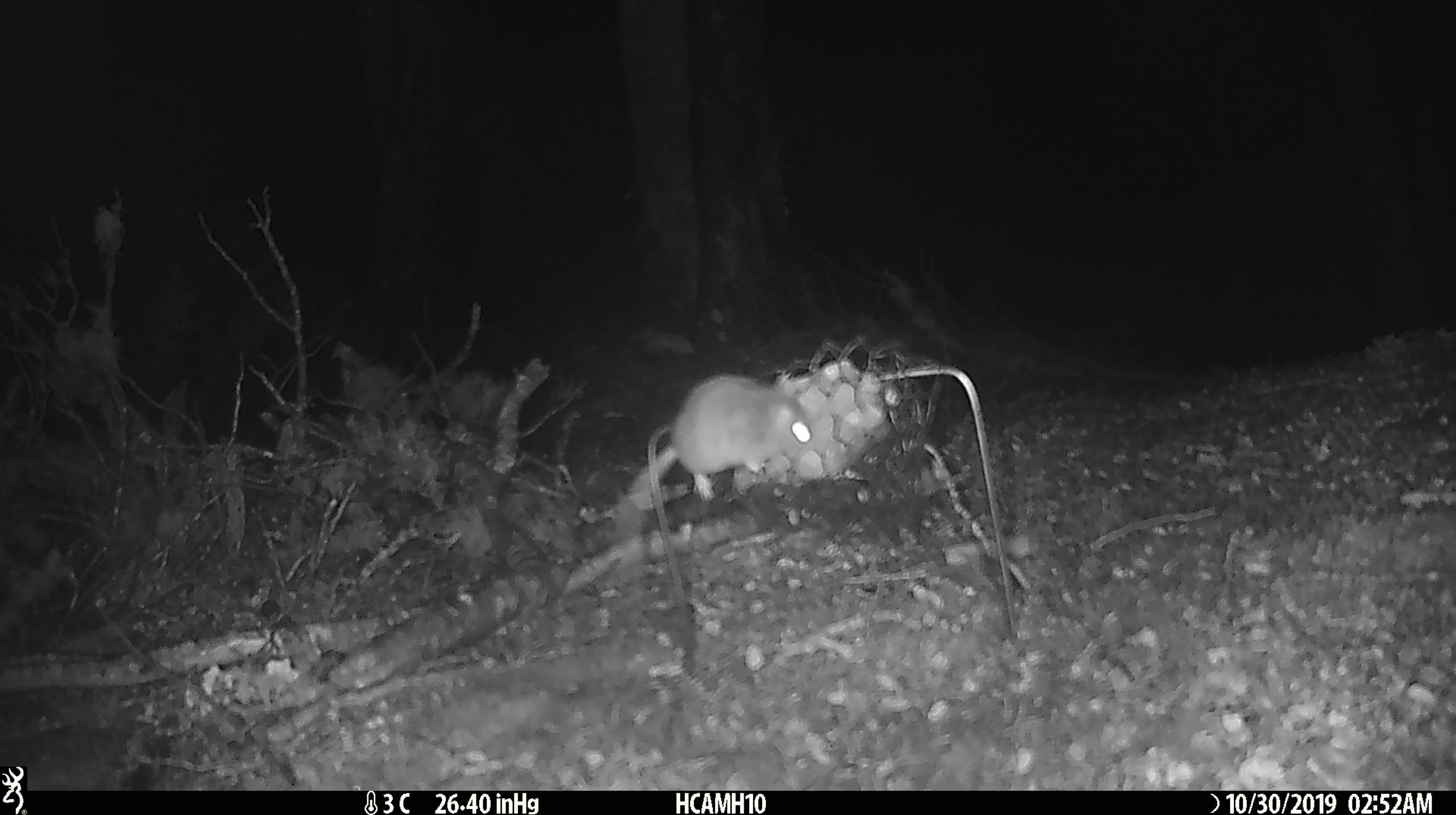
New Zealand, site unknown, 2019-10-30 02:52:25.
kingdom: Animalia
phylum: Chordata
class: Mammalia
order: Rodentia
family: Muridae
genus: Mus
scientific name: Mus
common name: mouse